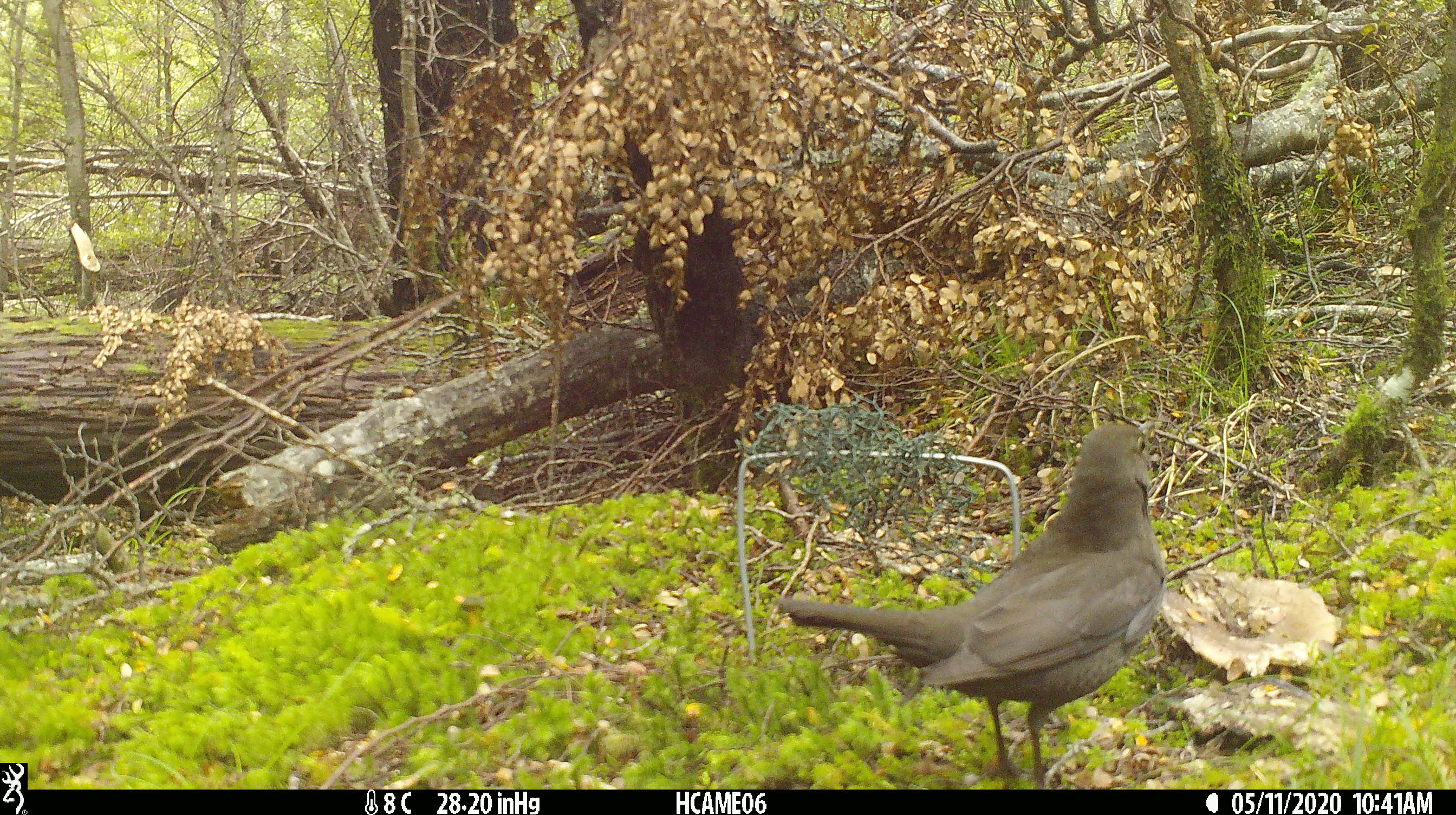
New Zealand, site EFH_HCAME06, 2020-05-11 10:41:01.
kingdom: Animalia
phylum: Chordata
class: Aves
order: Passeriformes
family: Turdidae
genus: Turdus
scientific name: Turdus merula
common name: eurasian blackbird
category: blackbird